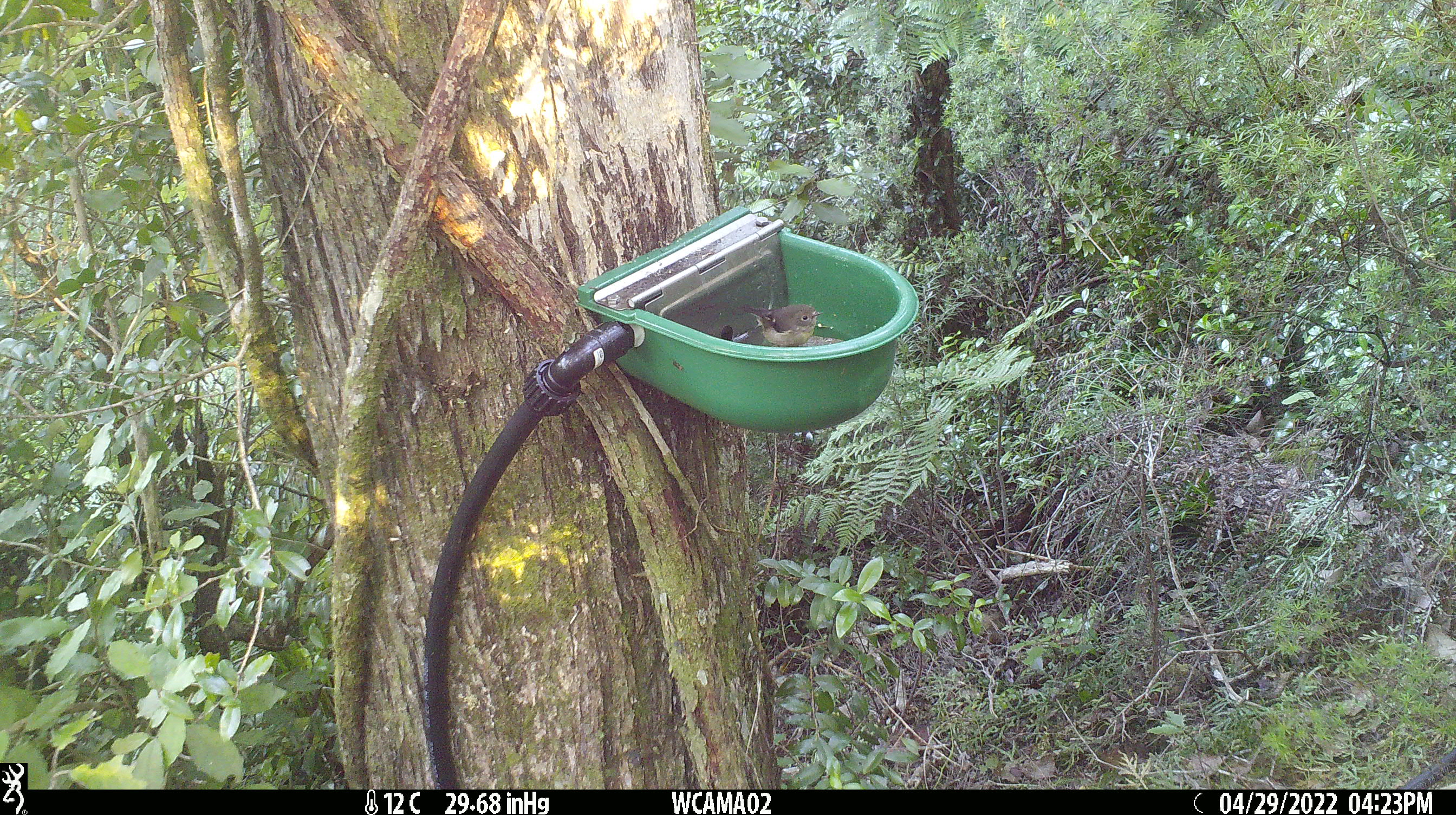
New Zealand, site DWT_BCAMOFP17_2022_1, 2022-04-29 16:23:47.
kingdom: Animalia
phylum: Chordata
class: Aves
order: Passeriformes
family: Petroicidae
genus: Petroica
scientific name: Petroica macrocephala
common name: tomtit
Tomtit (Petroica macrocephala).